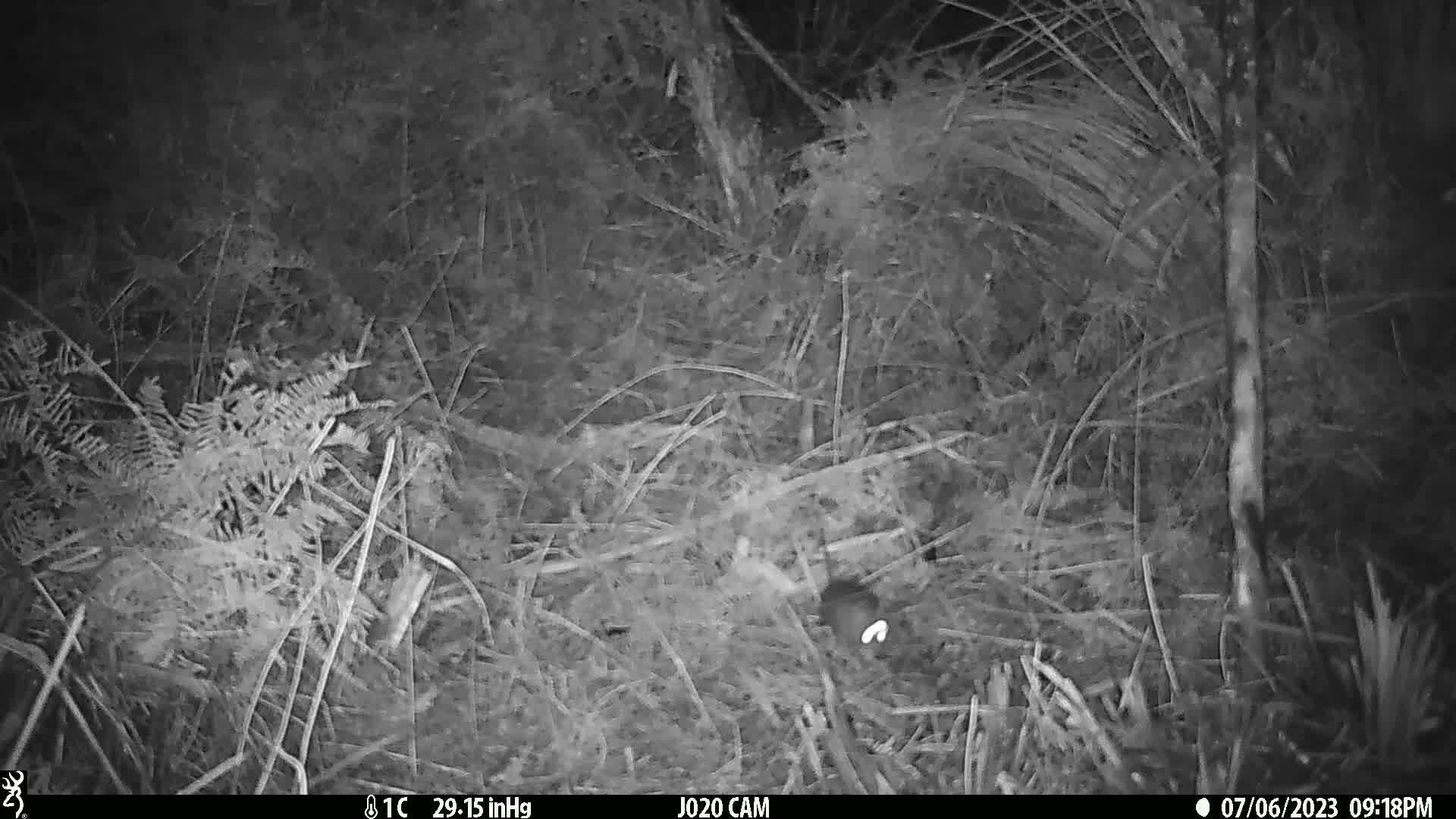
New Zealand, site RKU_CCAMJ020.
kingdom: Animalia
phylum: Chordata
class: Mammalia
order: Rodentia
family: Muridae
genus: Rattus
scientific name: Rattus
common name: rat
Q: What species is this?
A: Rat (Rattus).